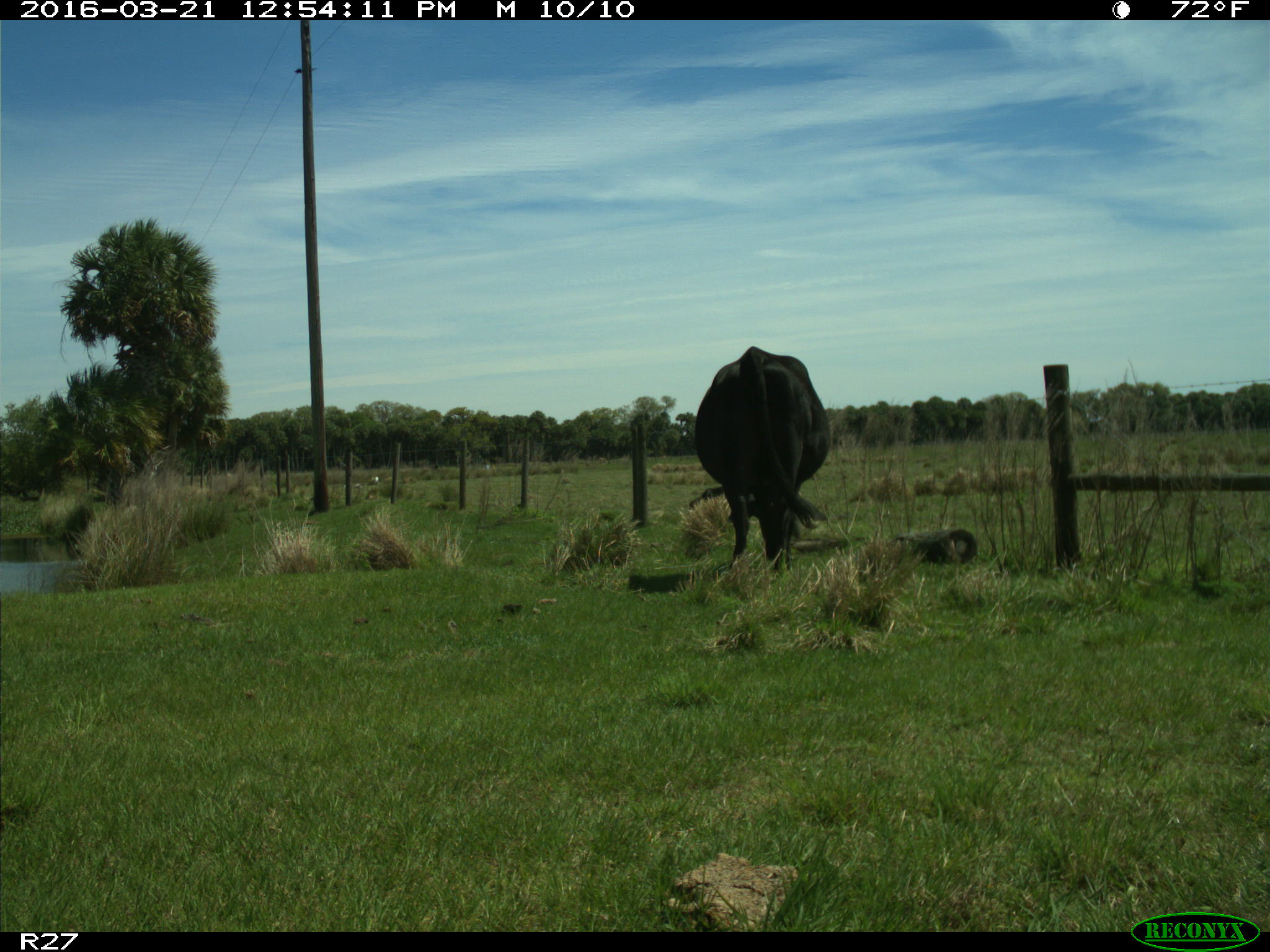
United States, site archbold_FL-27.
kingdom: Animalia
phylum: Chordata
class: Mammalia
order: Artiodactyla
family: Bovidae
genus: Bos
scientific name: Bos taurus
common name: domestic cow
Bos taurus (domestic cow).